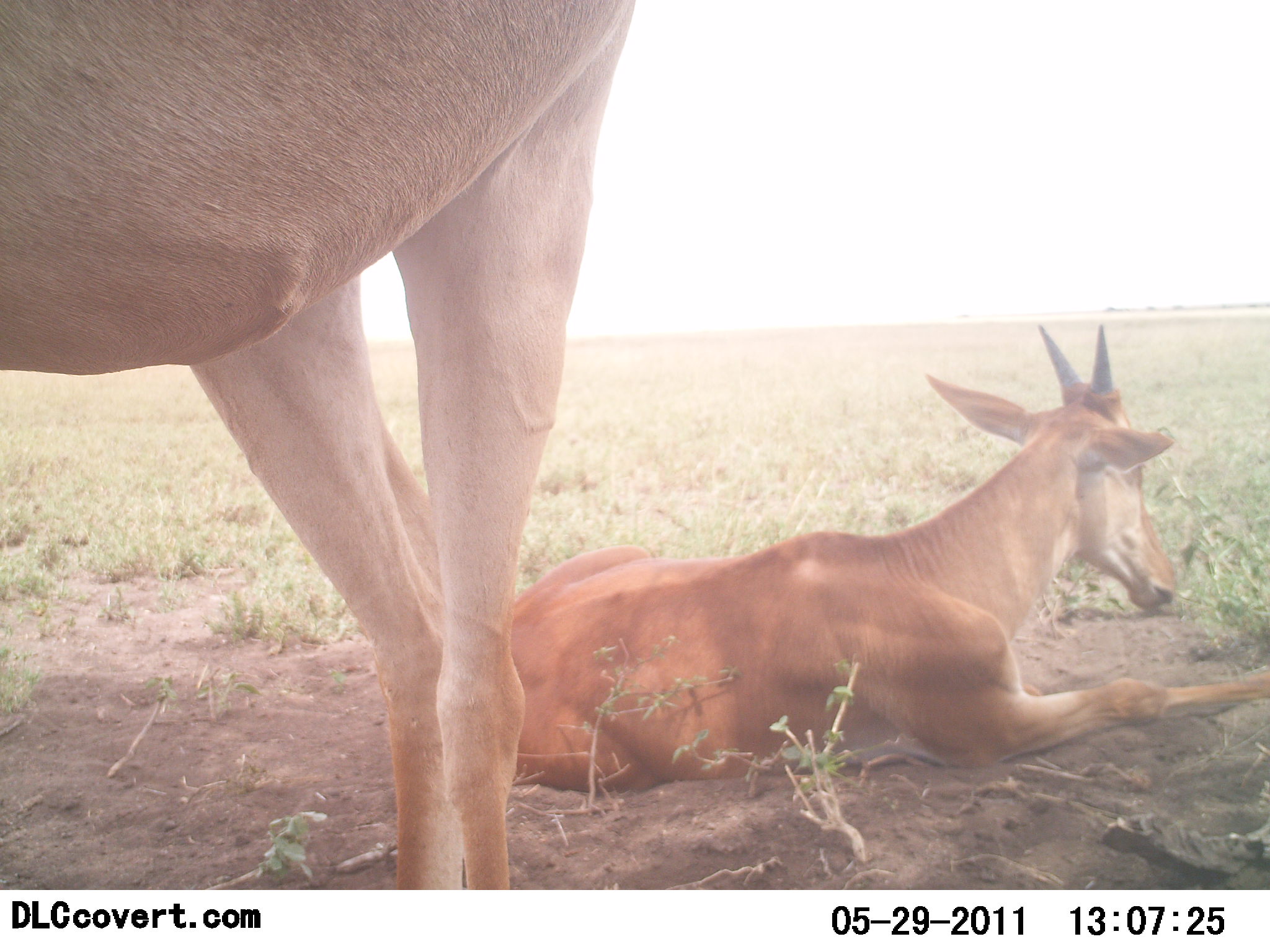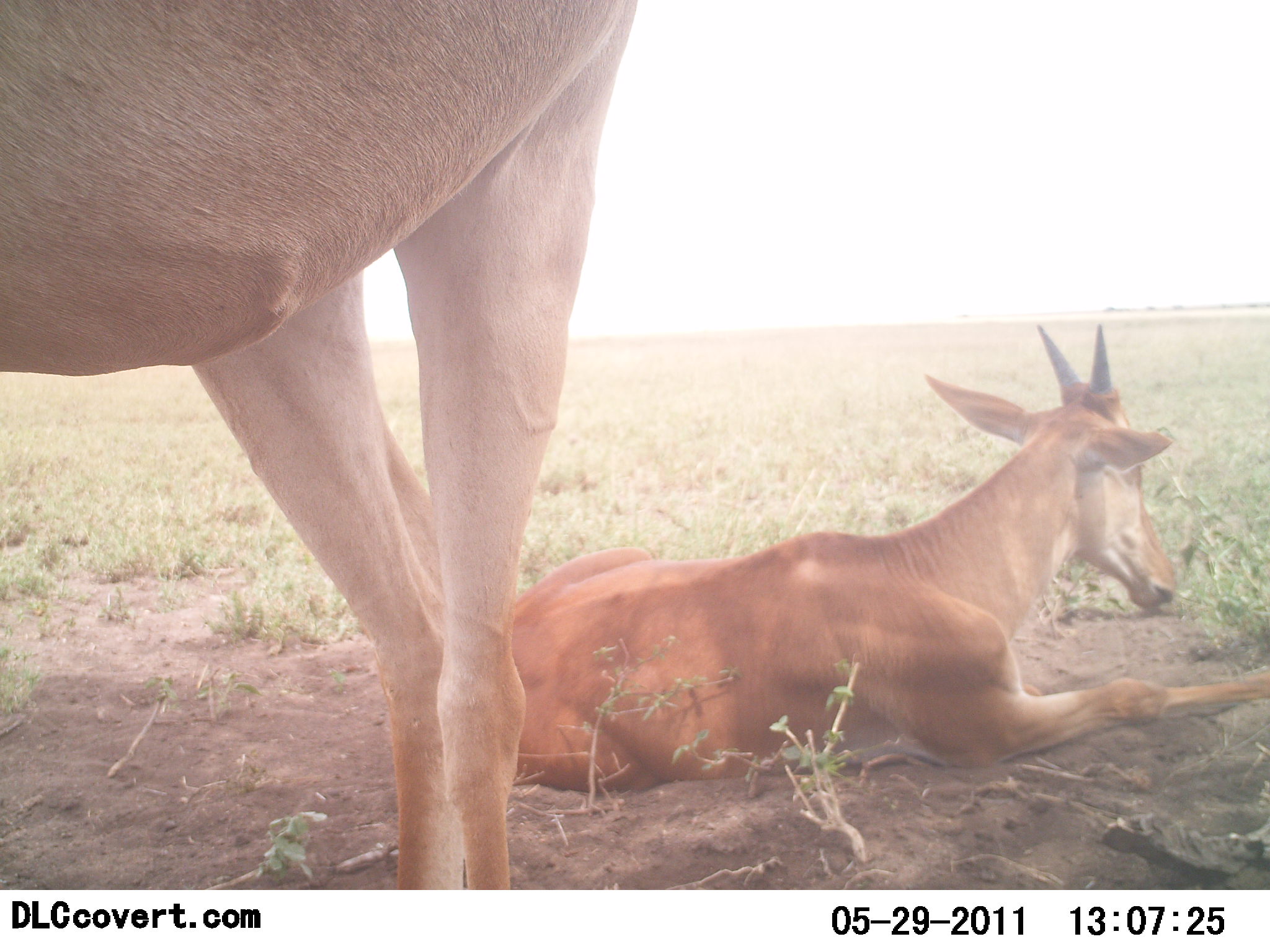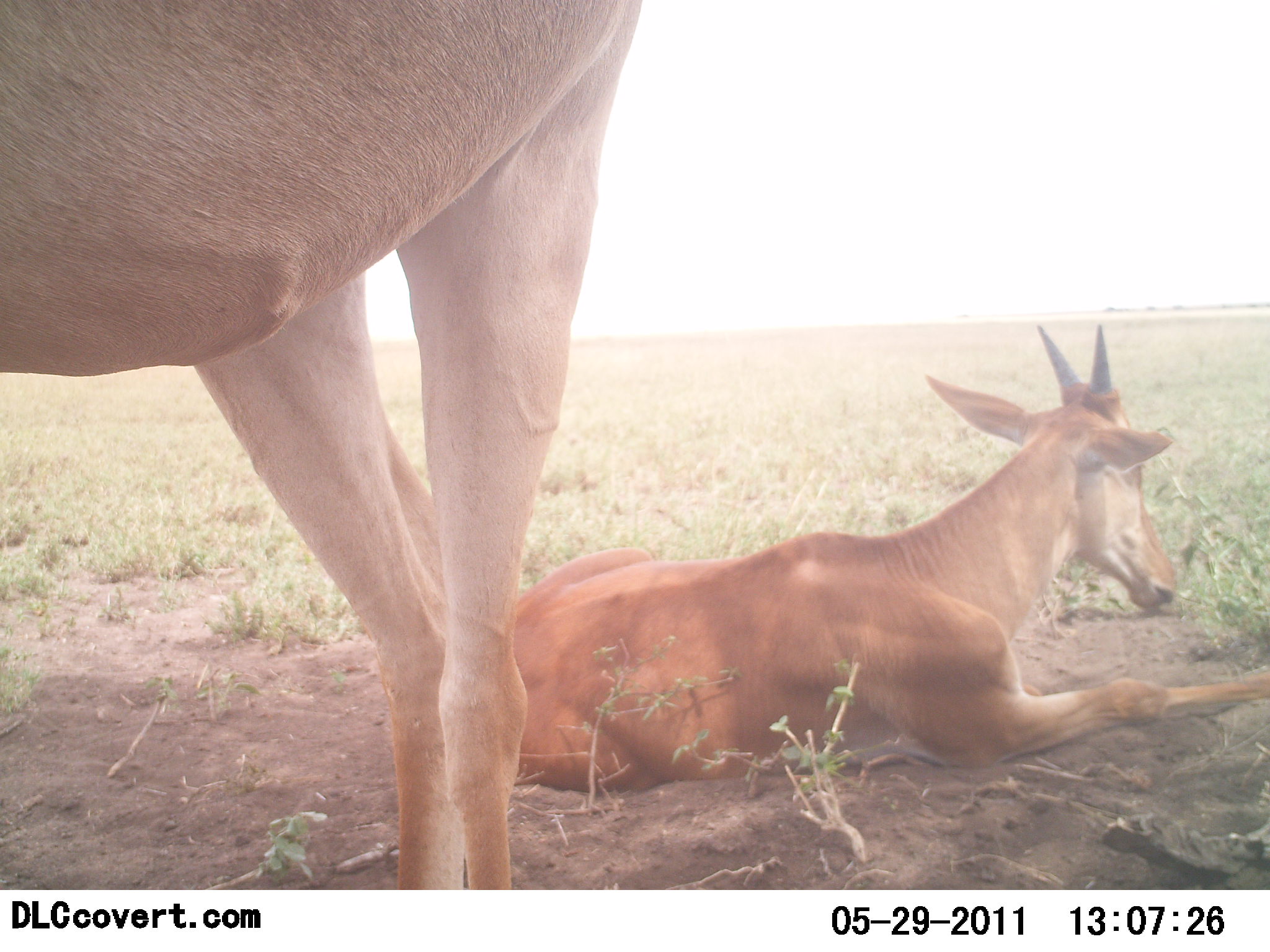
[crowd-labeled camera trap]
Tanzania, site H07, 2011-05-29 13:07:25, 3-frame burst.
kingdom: Animalia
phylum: Chordata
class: Mammalia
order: Artiodactyla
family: Bovidae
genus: Nanger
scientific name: Nanger granti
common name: grant's gazelle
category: gazellegrants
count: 2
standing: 80%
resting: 100%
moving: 0%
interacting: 0%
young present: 20%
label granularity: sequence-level